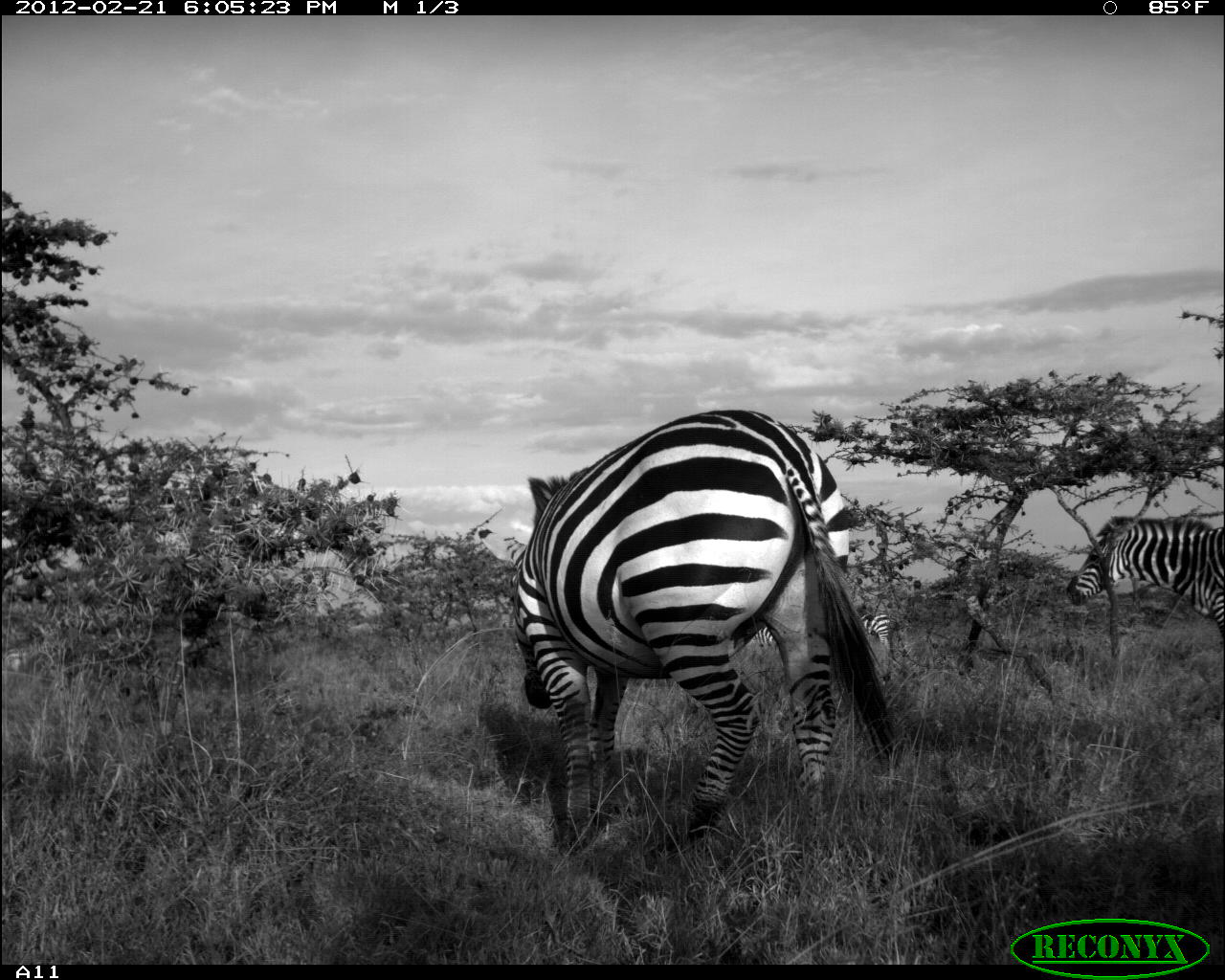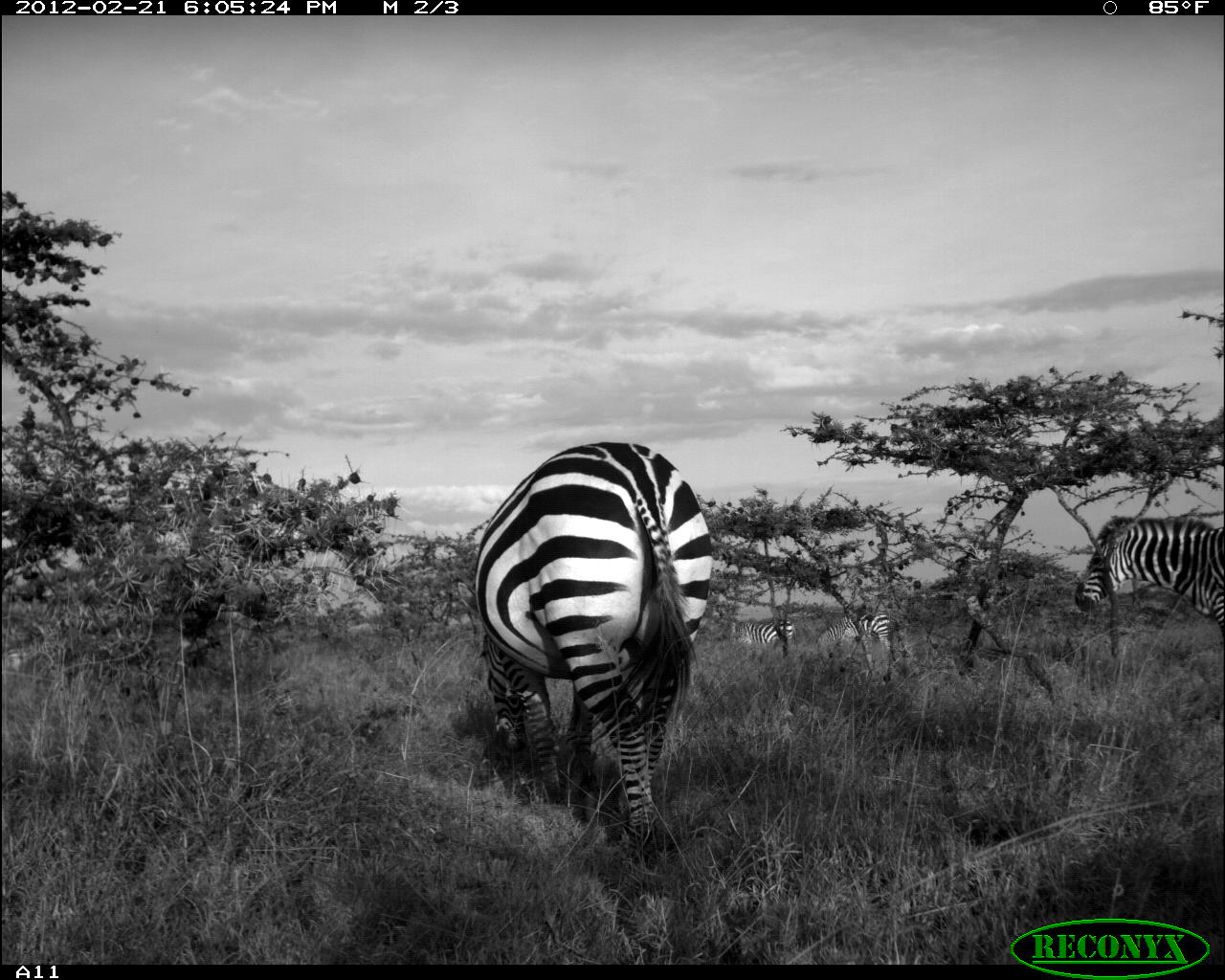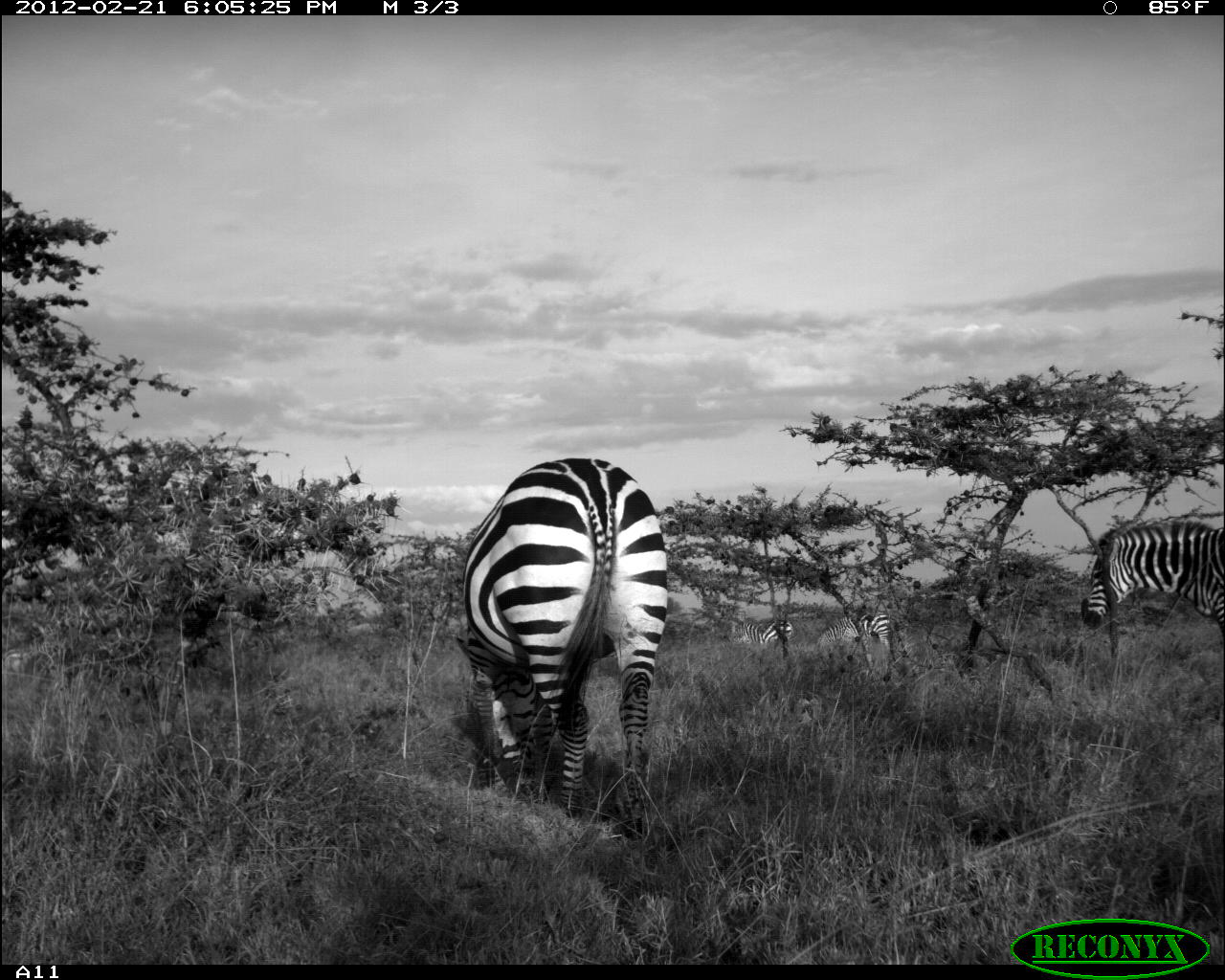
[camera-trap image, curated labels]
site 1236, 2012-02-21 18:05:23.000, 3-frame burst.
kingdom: Animalia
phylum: Chordata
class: Mammalia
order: Perissodactyla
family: Equidae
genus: Equus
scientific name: Equus quagga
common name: plains zebra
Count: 4.